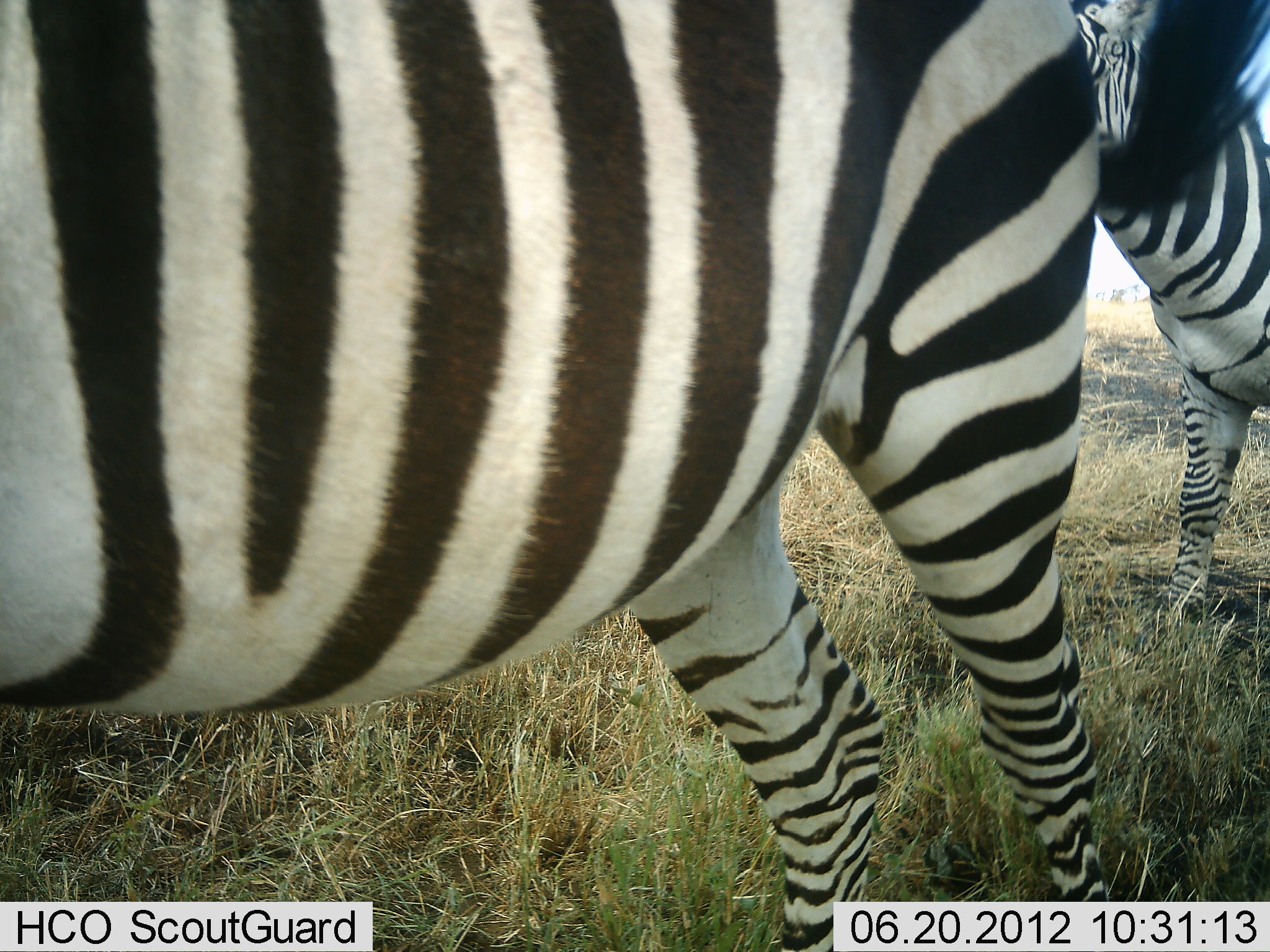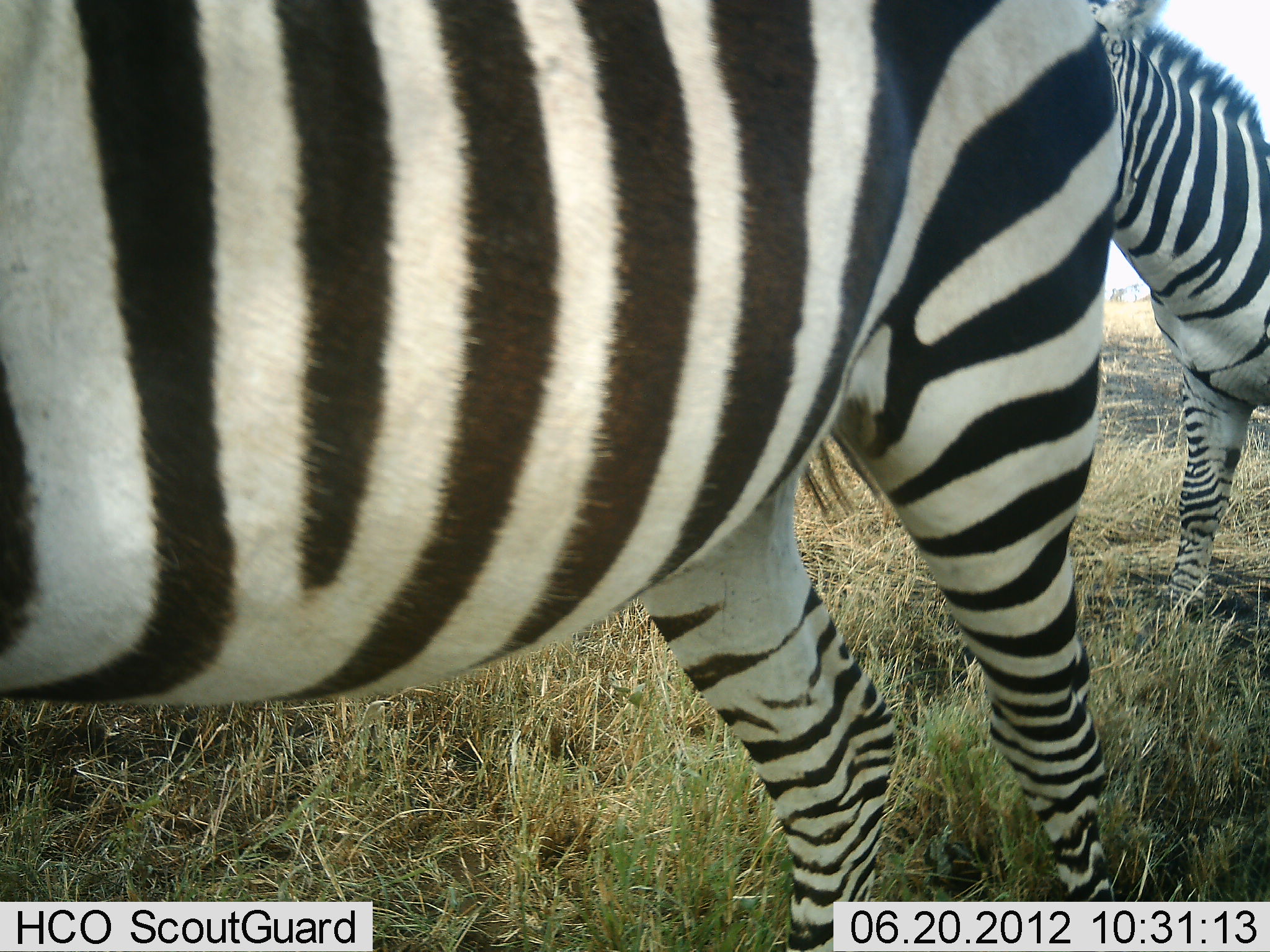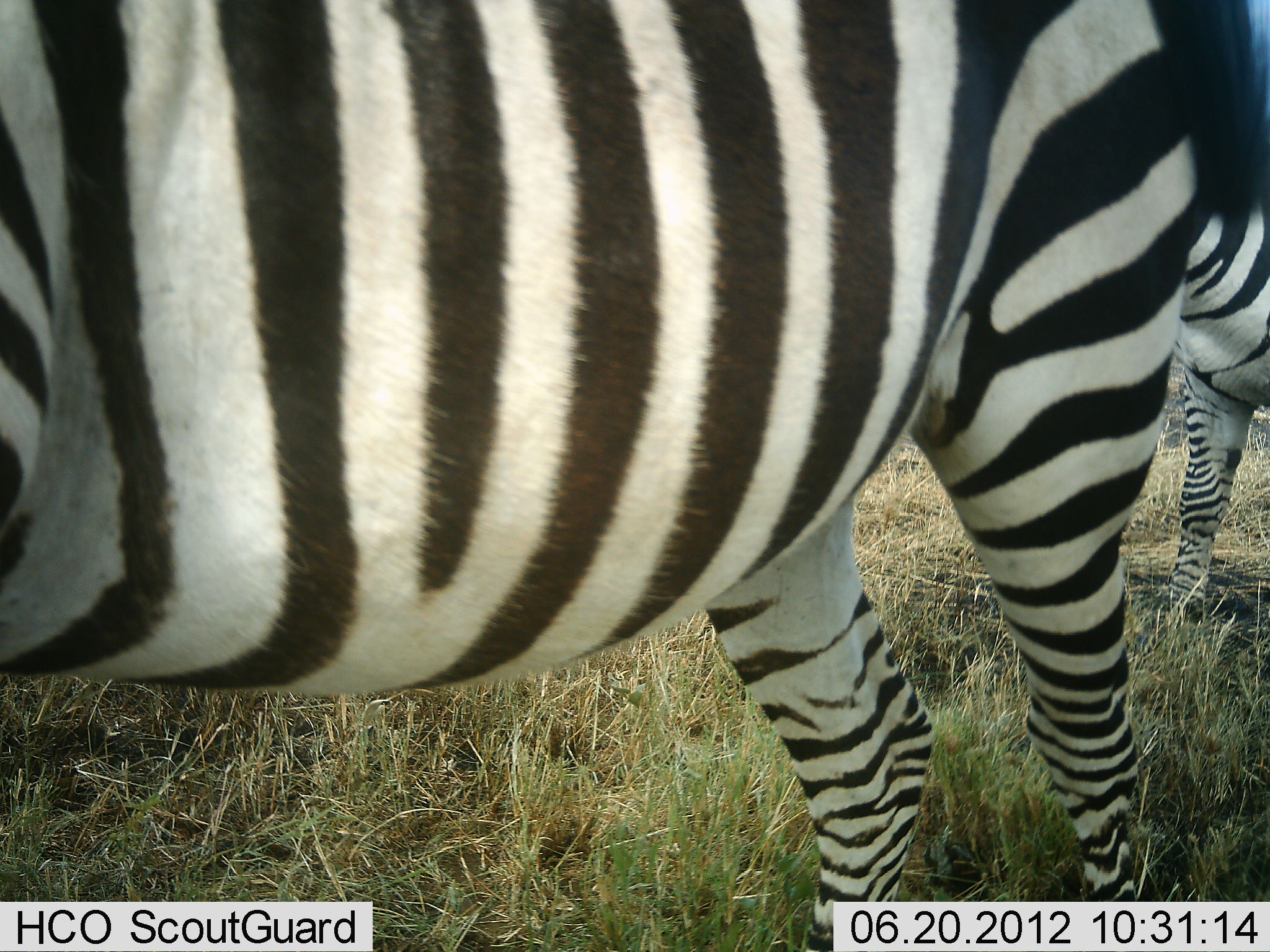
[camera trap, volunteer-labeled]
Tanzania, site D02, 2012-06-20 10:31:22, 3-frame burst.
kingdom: Animalia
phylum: Chordata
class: Mammalia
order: Perissodactyla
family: Equidae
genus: Equus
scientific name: Equus quagga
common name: plains zebra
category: zebra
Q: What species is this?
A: Zebra (plains zebra) (Equus quagga).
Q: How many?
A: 2.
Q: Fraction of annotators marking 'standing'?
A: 70%.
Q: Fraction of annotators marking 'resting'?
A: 0%.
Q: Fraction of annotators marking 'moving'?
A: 30%.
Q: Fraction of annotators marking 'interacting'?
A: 0%.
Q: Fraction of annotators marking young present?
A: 0%.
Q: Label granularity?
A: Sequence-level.